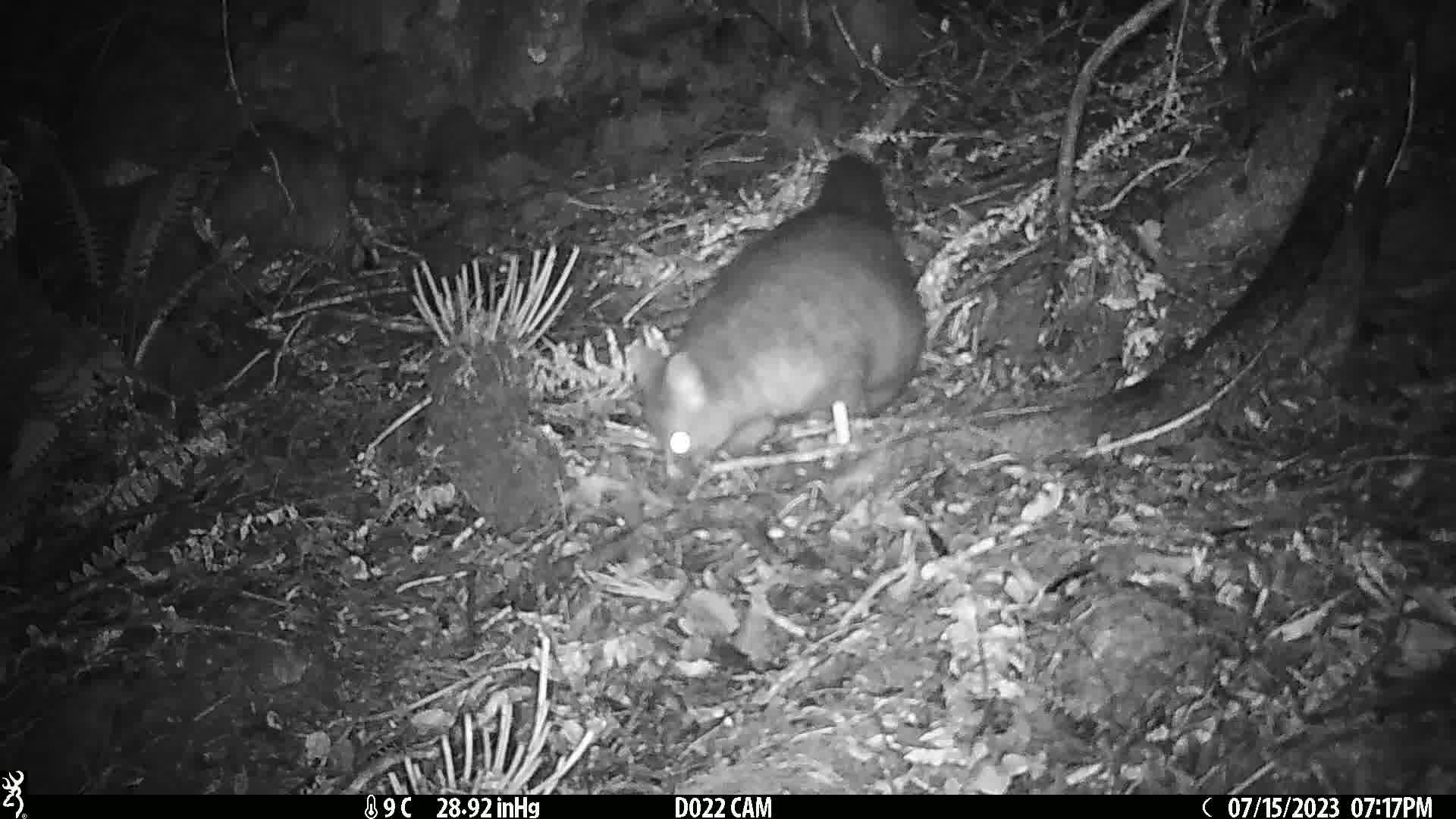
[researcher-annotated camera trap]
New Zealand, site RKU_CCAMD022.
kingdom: Animalia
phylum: Chordata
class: Mammalia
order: Diprotodontia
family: Phalangeridae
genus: Trichosurus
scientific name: Trichosurus vulpecula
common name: common brushtail possum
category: possum